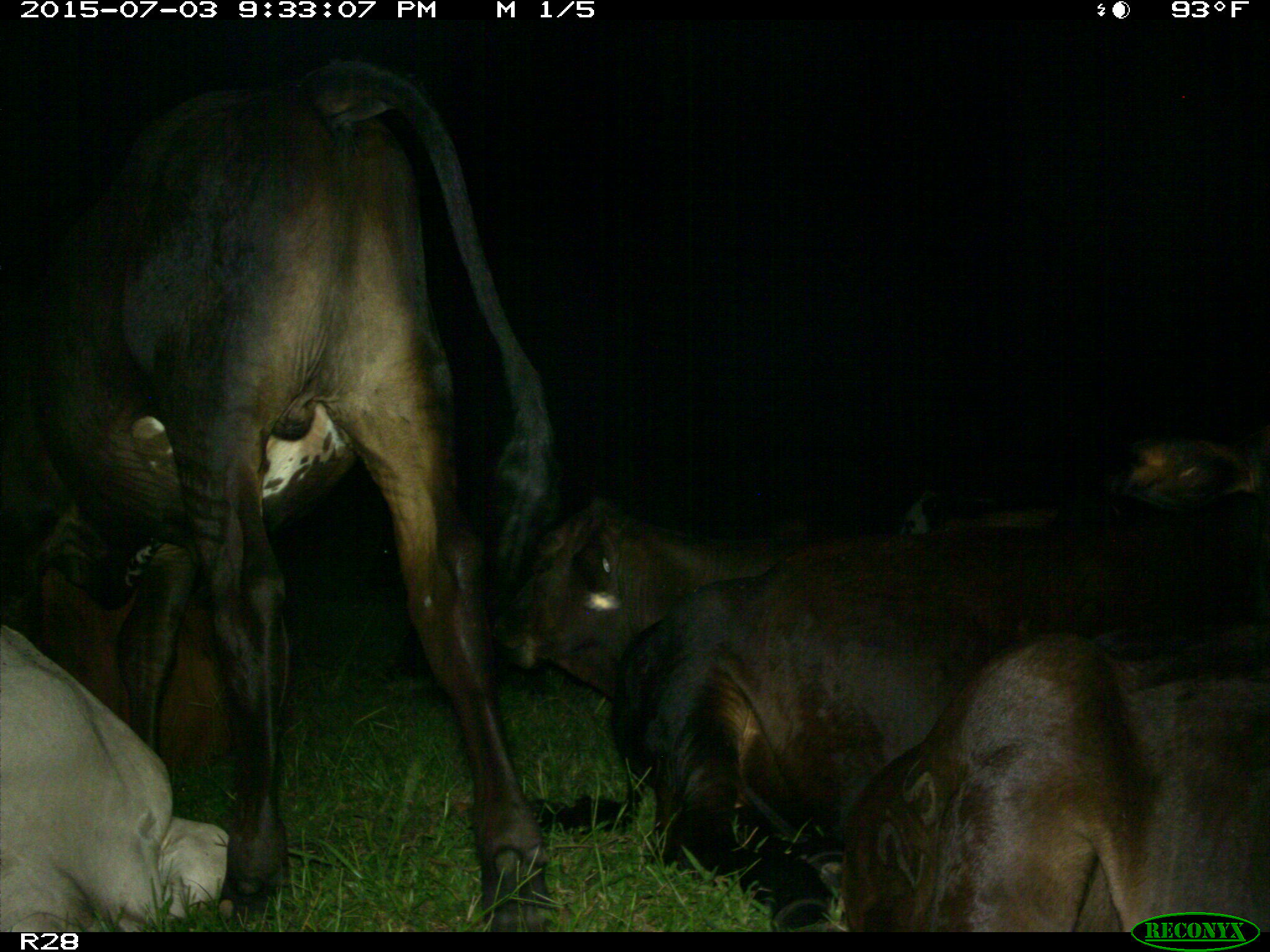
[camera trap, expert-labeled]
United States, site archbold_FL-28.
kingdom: Animalia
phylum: Chordata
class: Mammalia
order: Artiodactyla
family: Bovidae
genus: Bos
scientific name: Bos taurus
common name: domestic cow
Bos taurus (domestic cow).